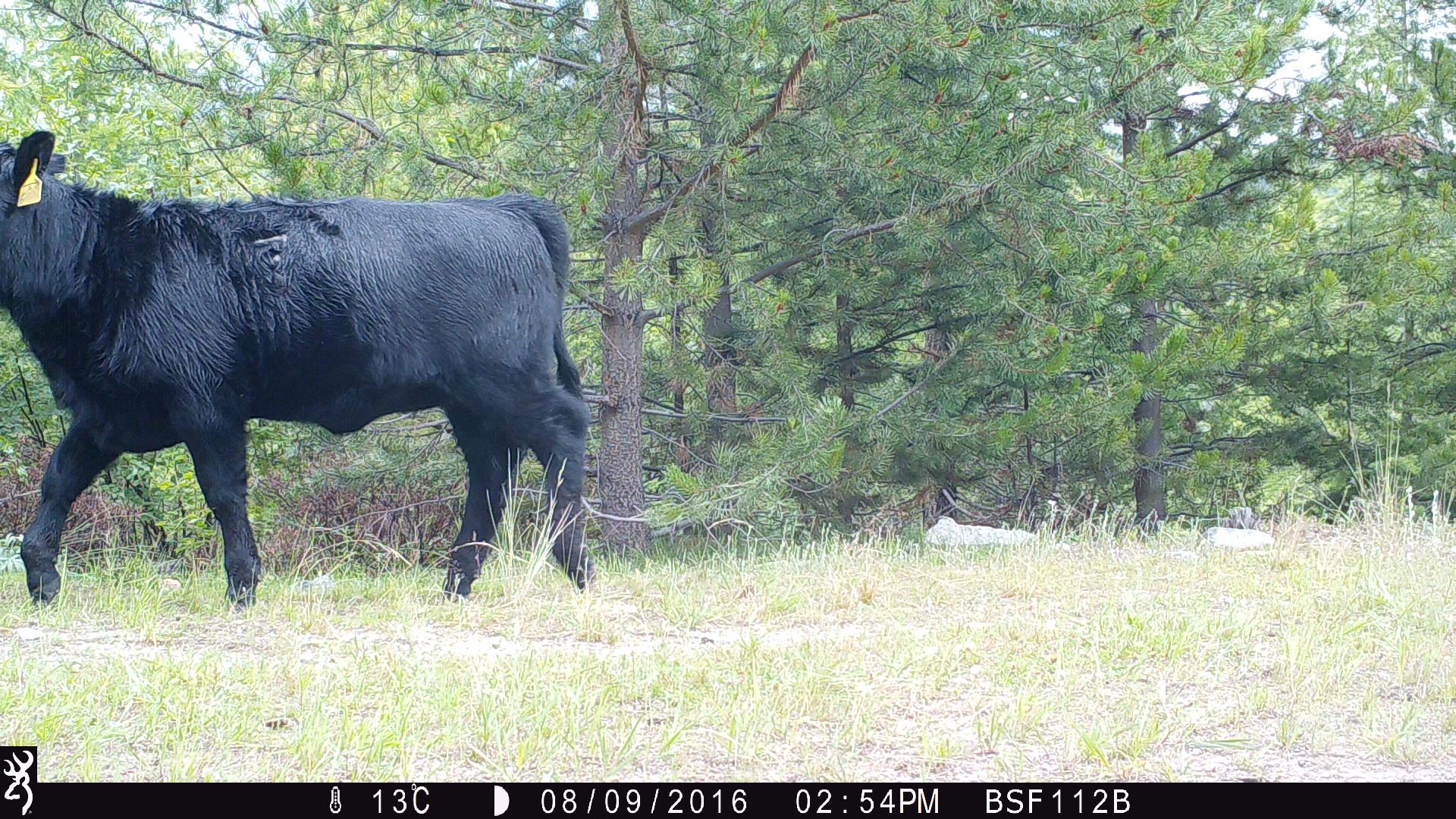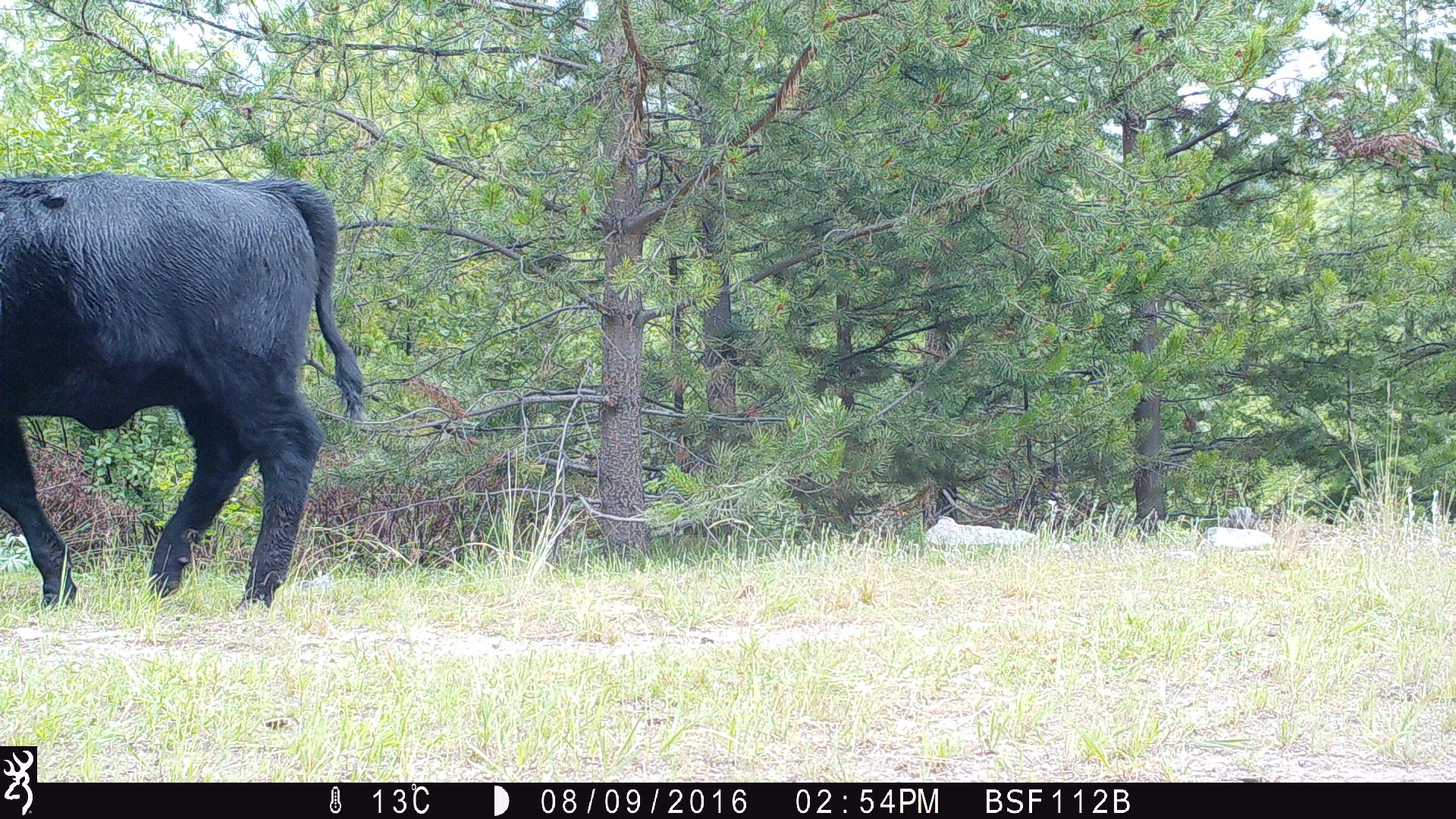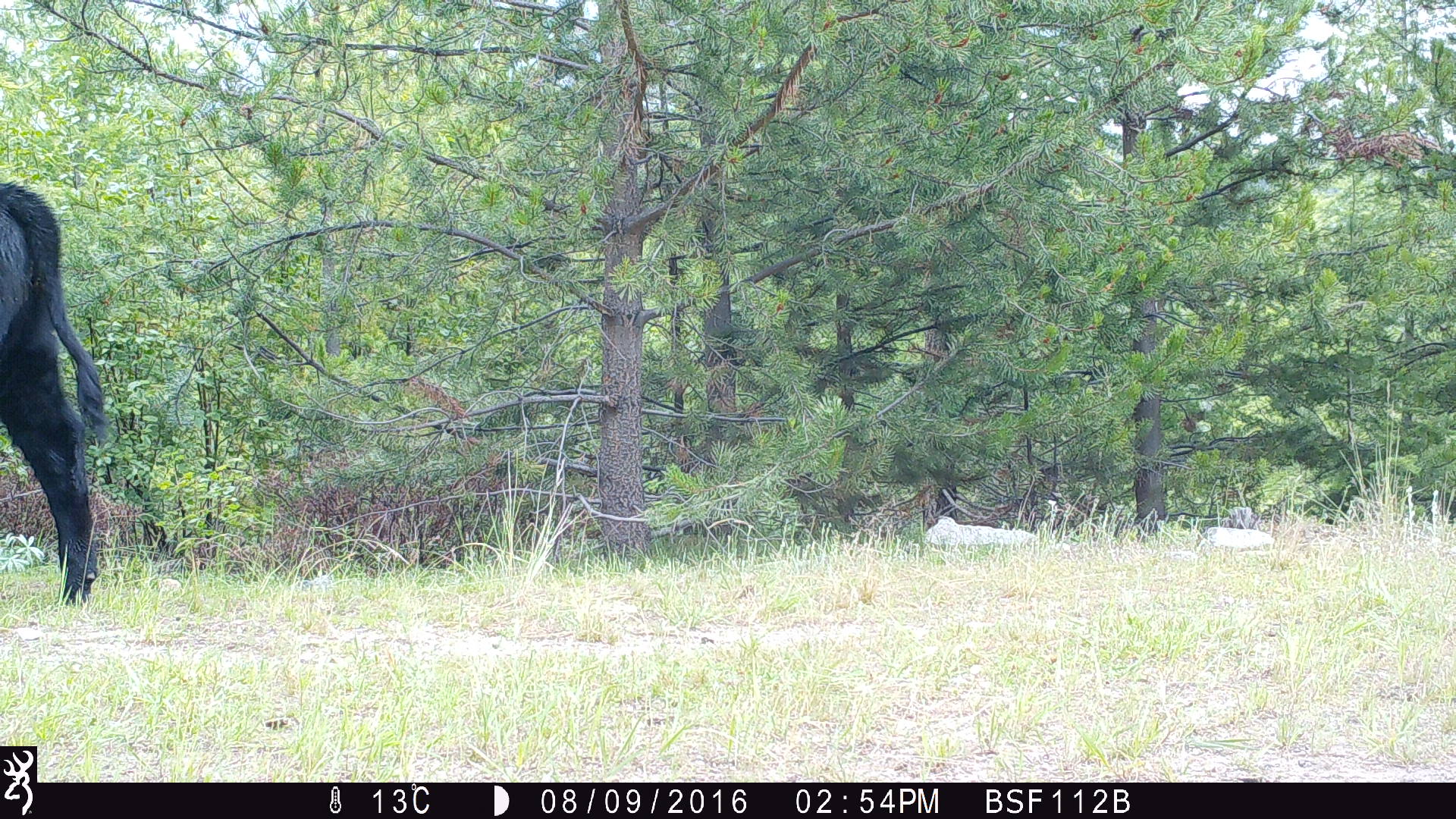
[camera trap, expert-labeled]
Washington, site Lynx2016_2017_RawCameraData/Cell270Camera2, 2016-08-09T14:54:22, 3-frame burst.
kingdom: Animalia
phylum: Chordata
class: Mammalia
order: Artiodactyla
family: Bovidae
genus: Bos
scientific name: Bos taurus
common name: domestic cattle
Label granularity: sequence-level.